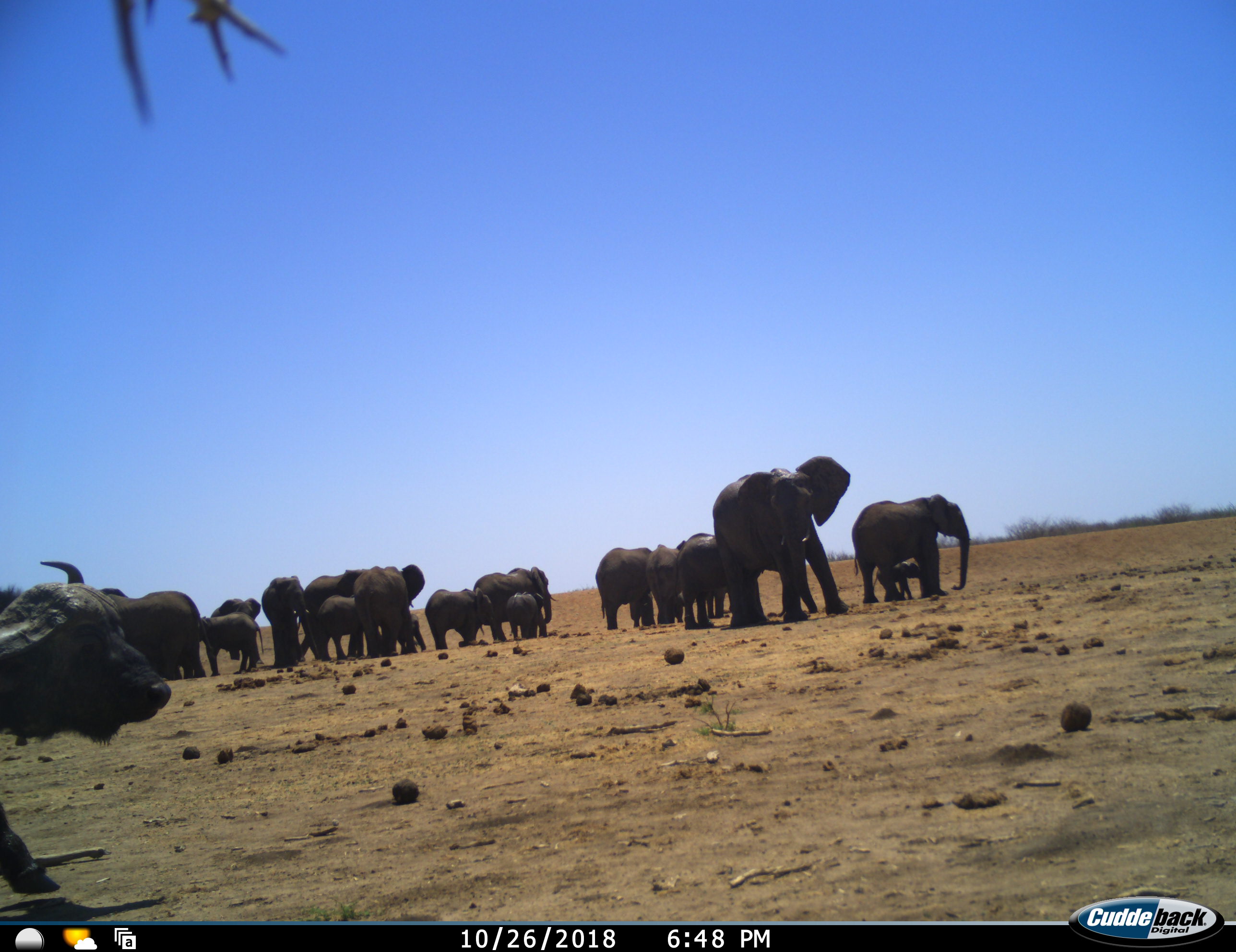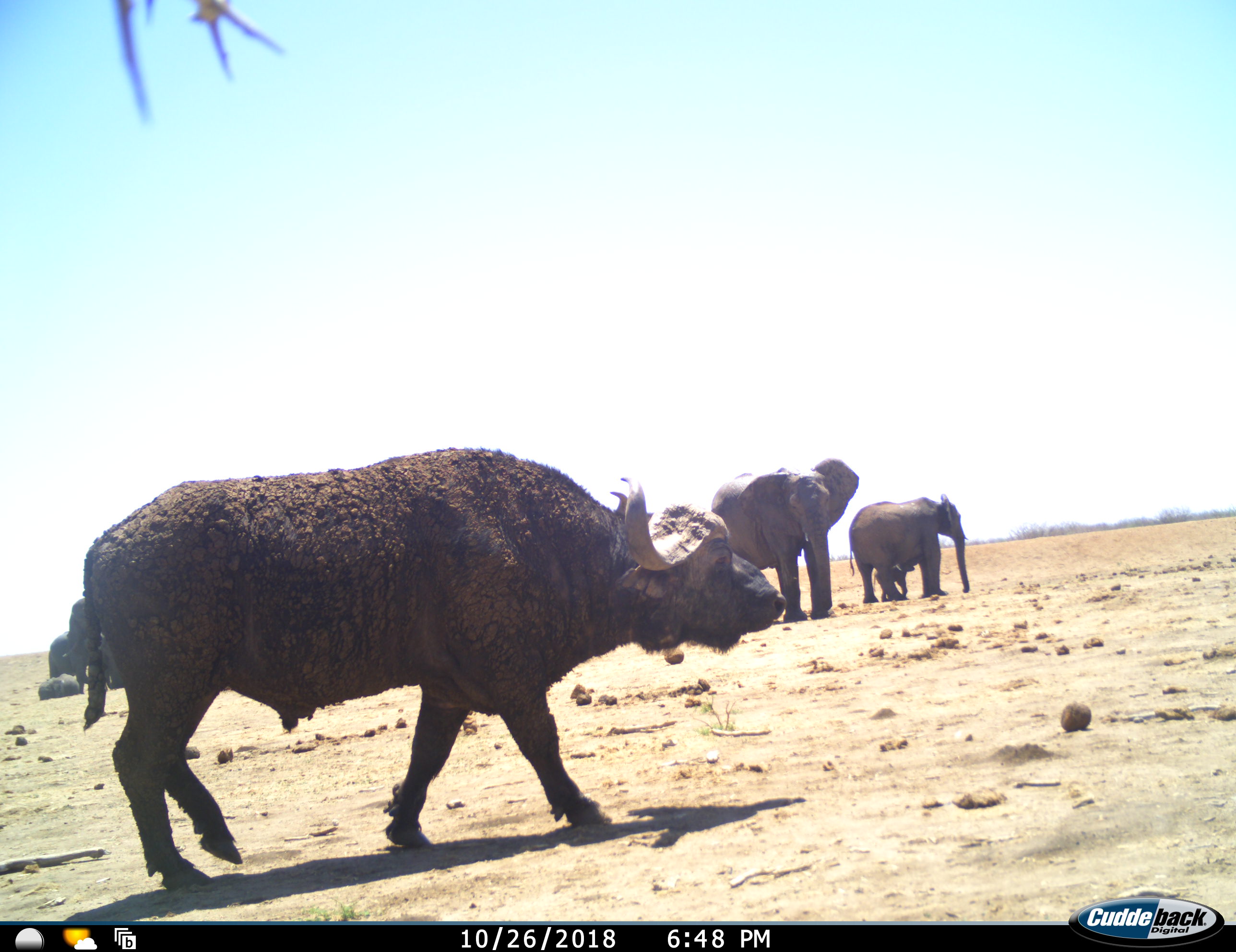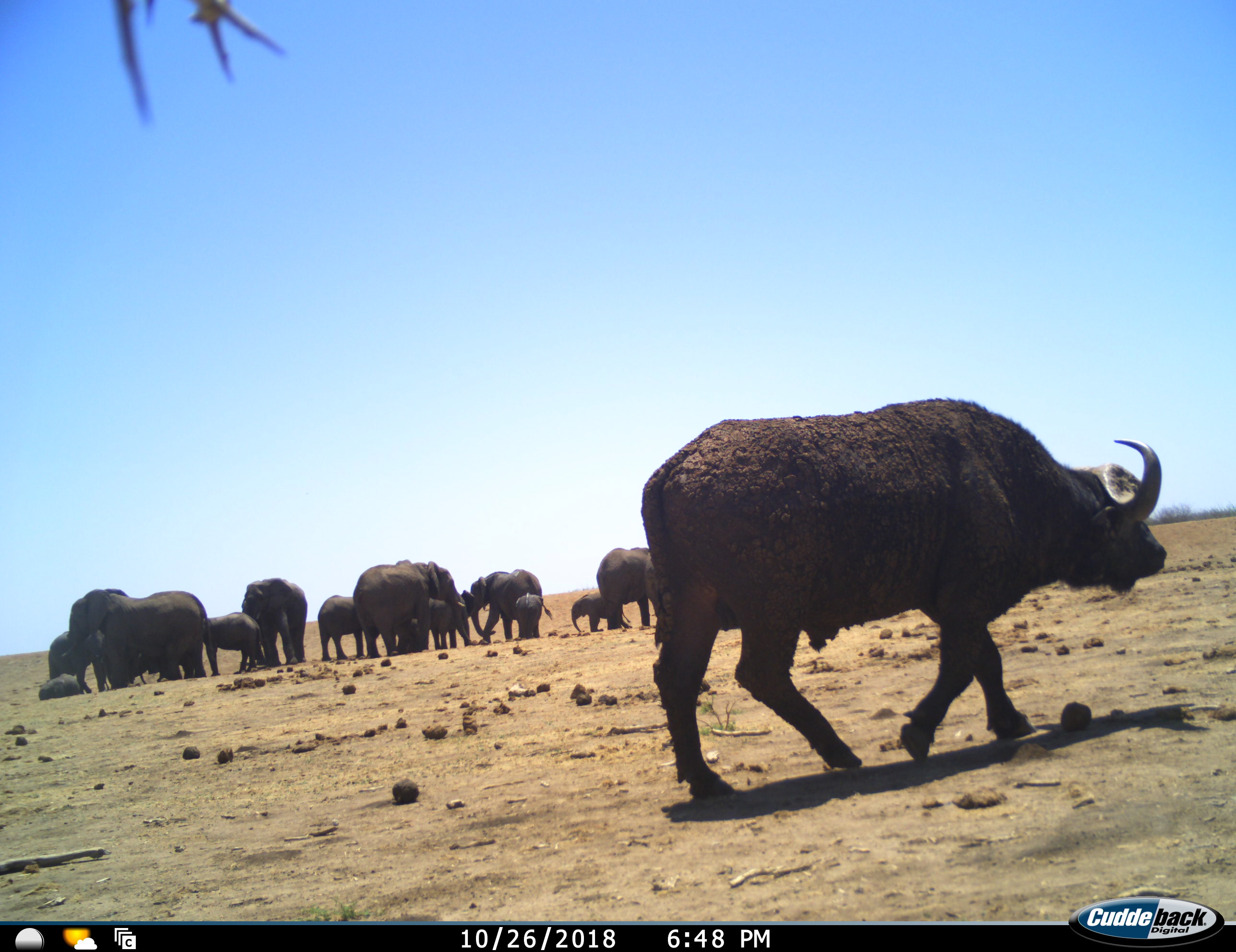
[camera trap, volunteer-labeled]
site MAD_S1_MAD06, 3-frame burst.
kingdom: Animalia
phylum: Chordata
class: Mammalia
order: Artiodactyla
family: Bovidae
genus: Syncerus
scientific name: Syncerus caffer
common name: african buffalo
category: buffalo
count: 1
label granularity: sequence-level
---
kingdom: Animalia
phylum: Chordata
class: Mammalia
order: Proboscidea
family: Elephantidae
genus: Loxodonta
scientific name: Loxodonta africana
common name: african bush elephant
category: elephant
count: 11-50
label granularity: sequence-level